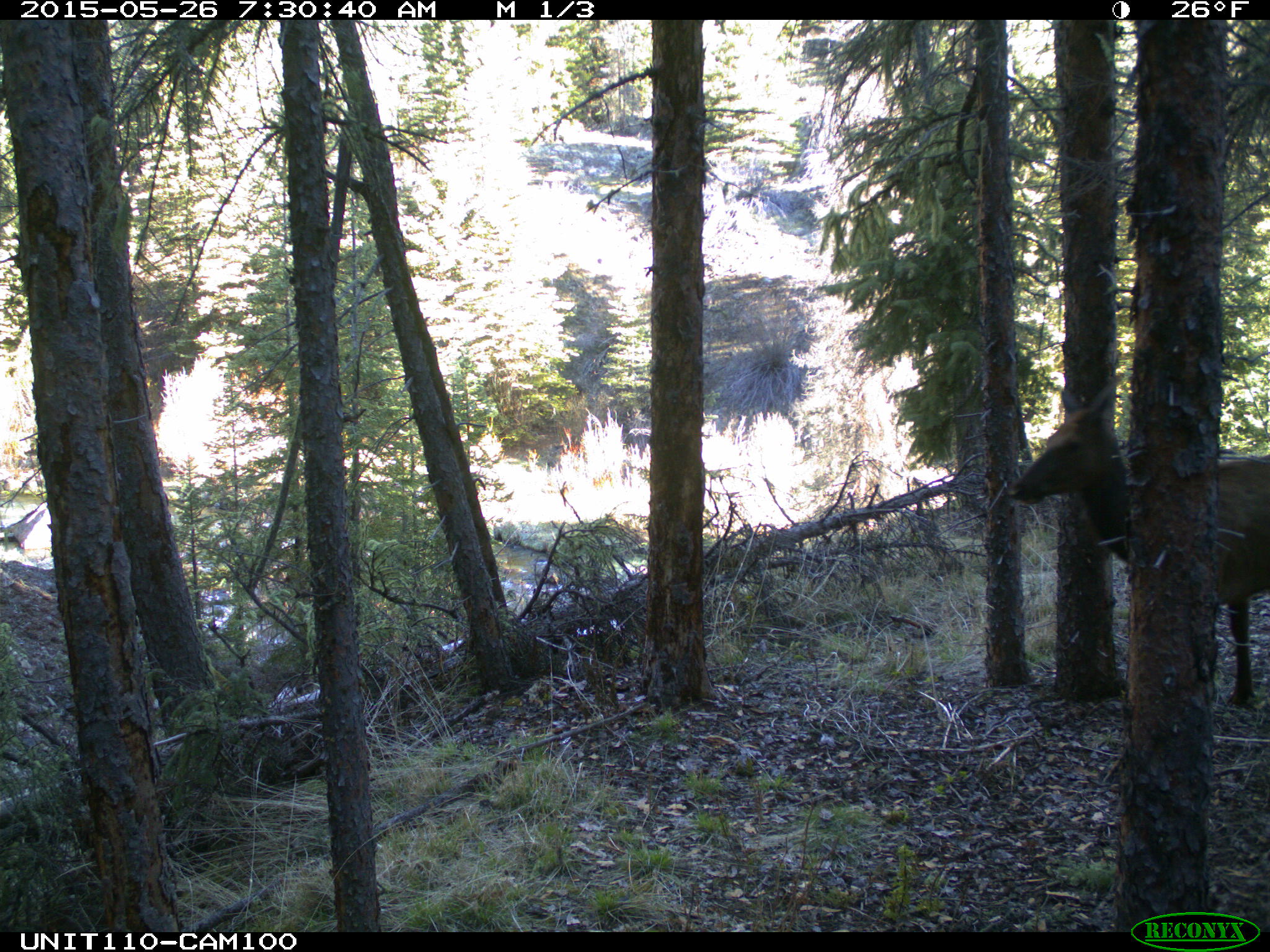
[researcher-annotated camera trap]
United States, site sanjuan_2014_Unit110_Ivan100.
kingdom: Animalia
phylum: Chordata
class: Mammalia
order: Artiodactyla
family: Cervidae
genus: Cervus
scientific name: Cervus elaphus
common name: red deer